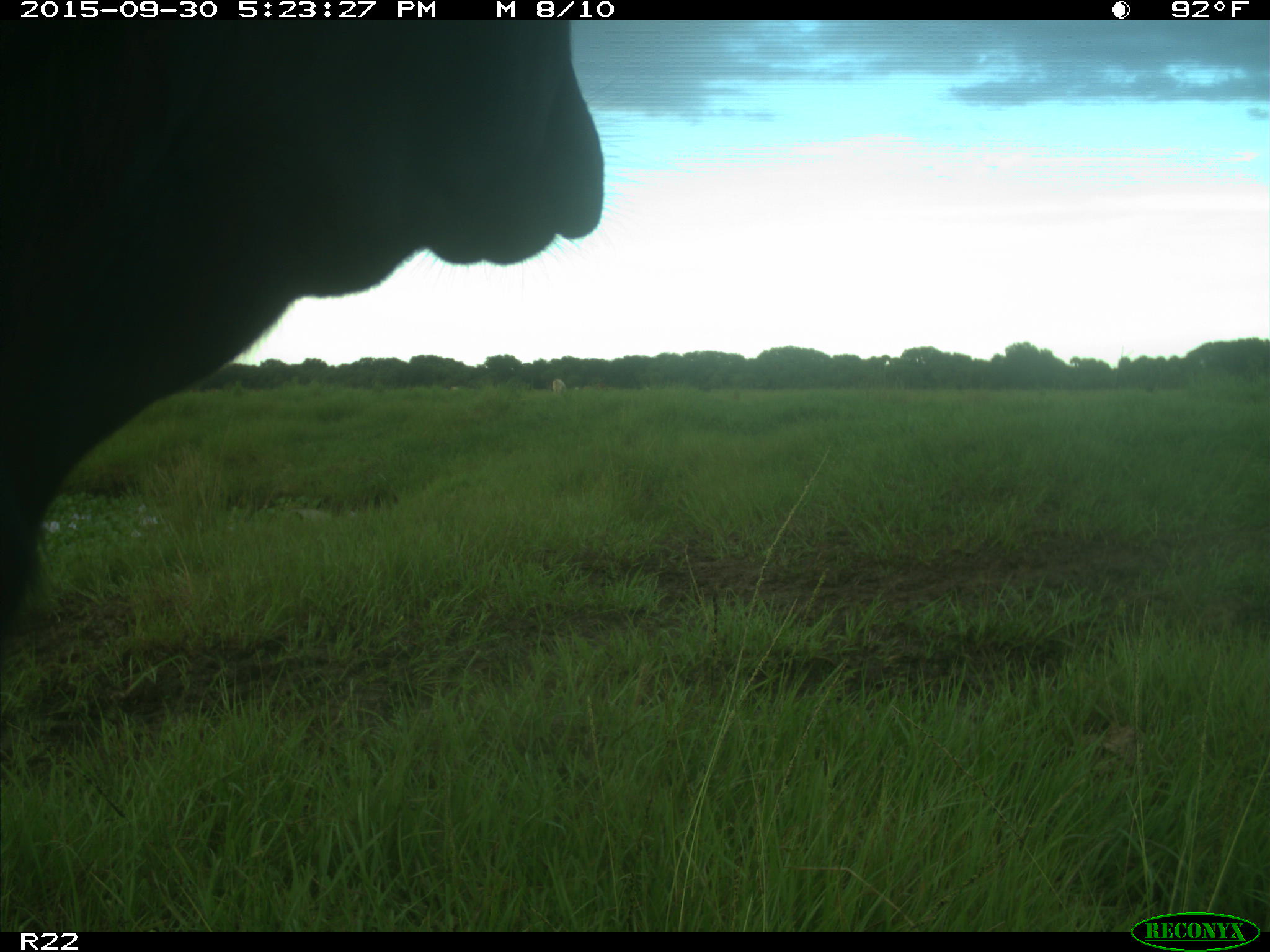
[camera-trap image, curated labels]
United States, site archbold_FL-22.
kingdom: Animalia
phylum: Chordata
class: Mammalia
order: Artiodactyla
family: Bovidae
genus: Bos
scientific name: Bos taurus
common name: domestic cow